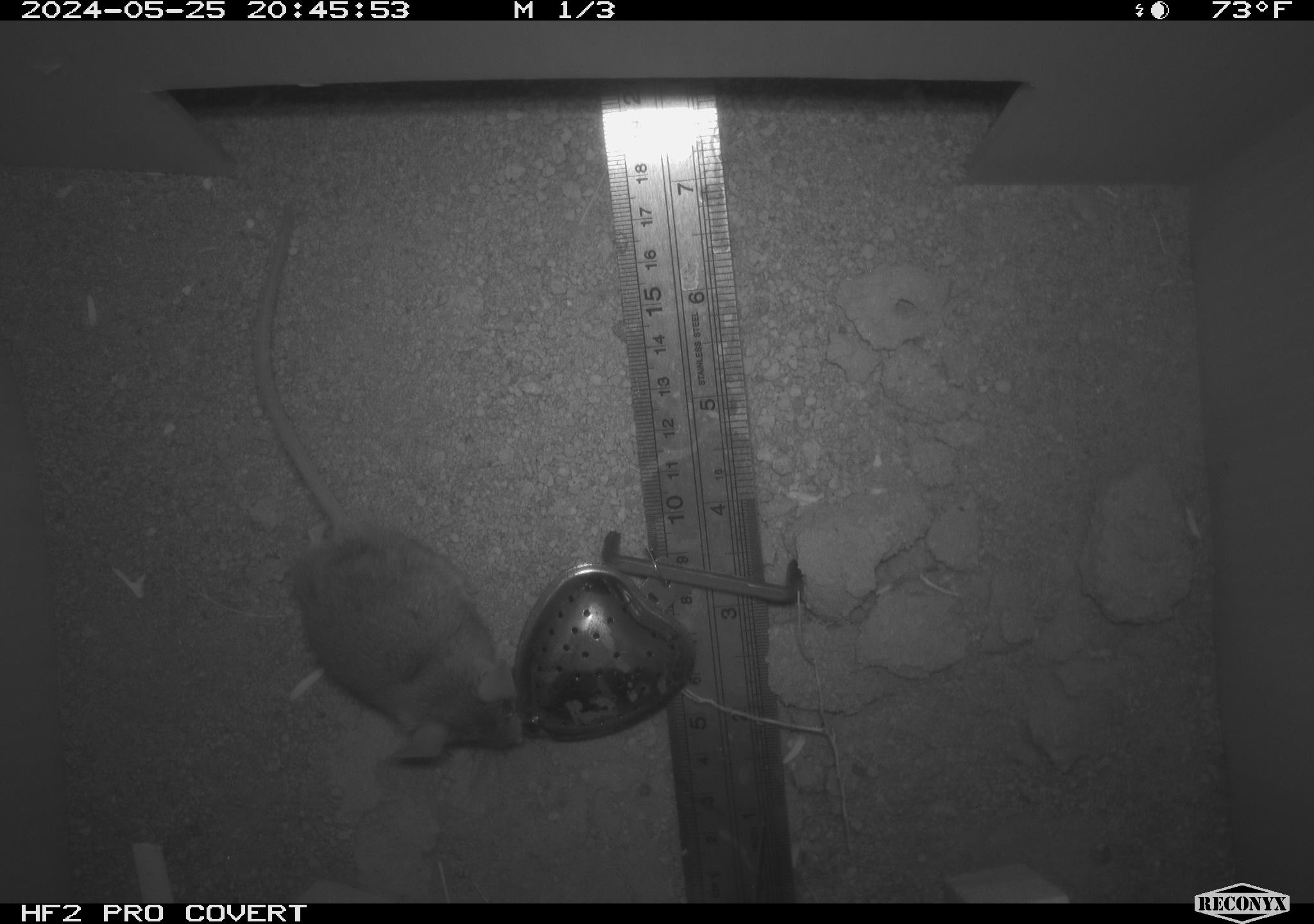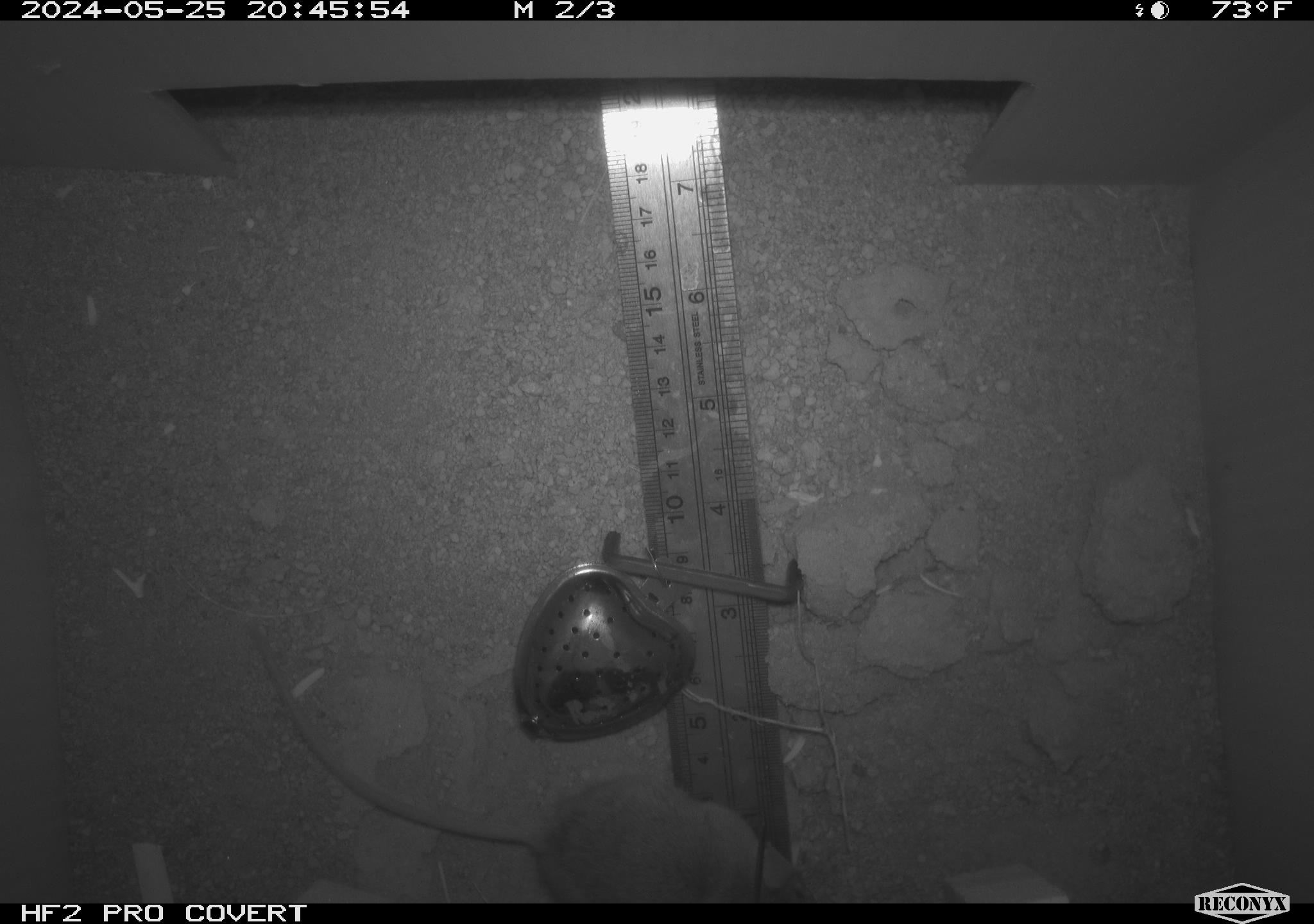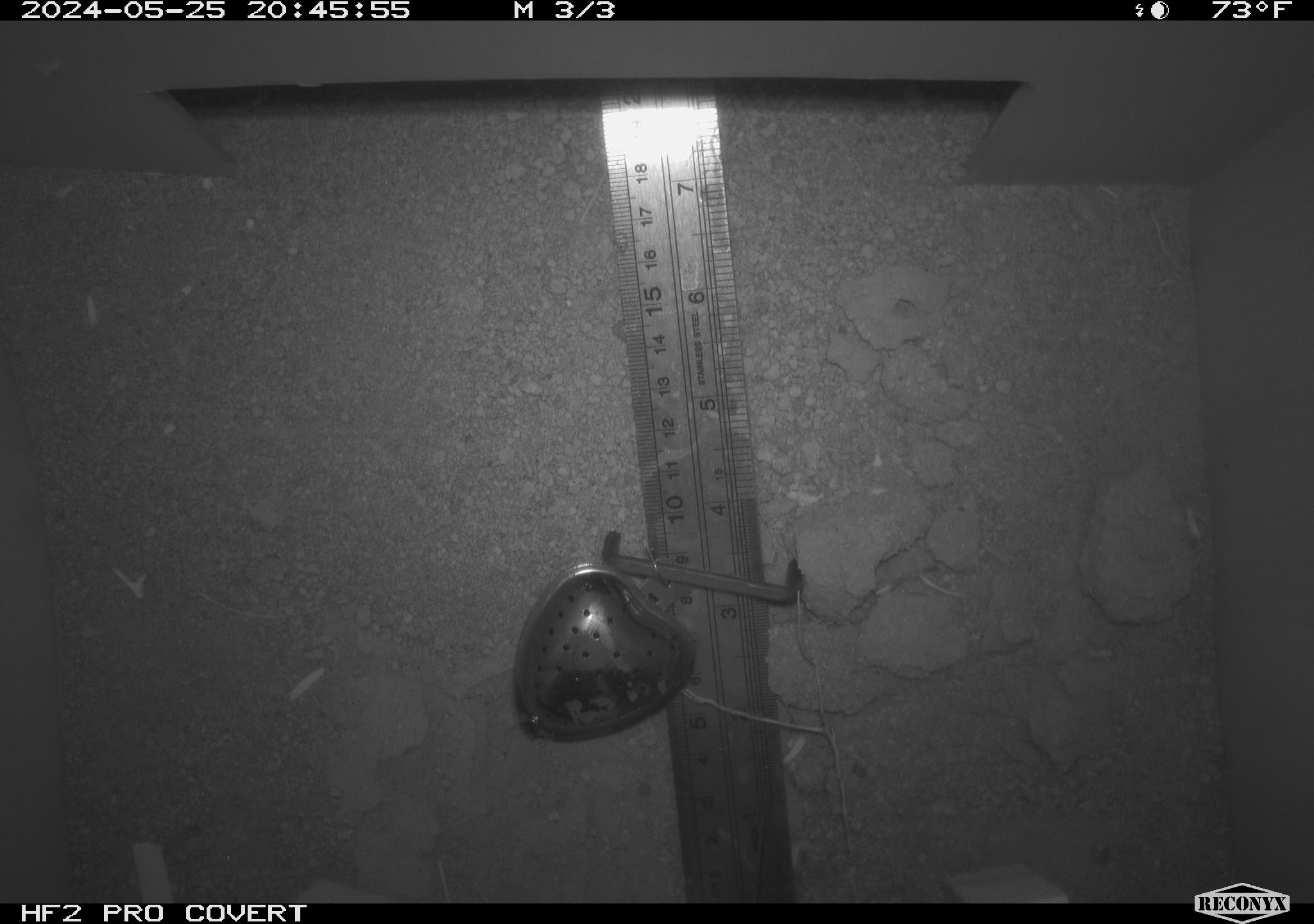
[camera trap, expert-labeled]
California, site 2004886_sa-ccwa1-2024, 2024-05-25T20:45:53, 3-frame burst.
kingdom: Animalia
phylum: Chordata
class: Mammalia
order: Rodentia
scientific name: Rodentia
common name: mouse species